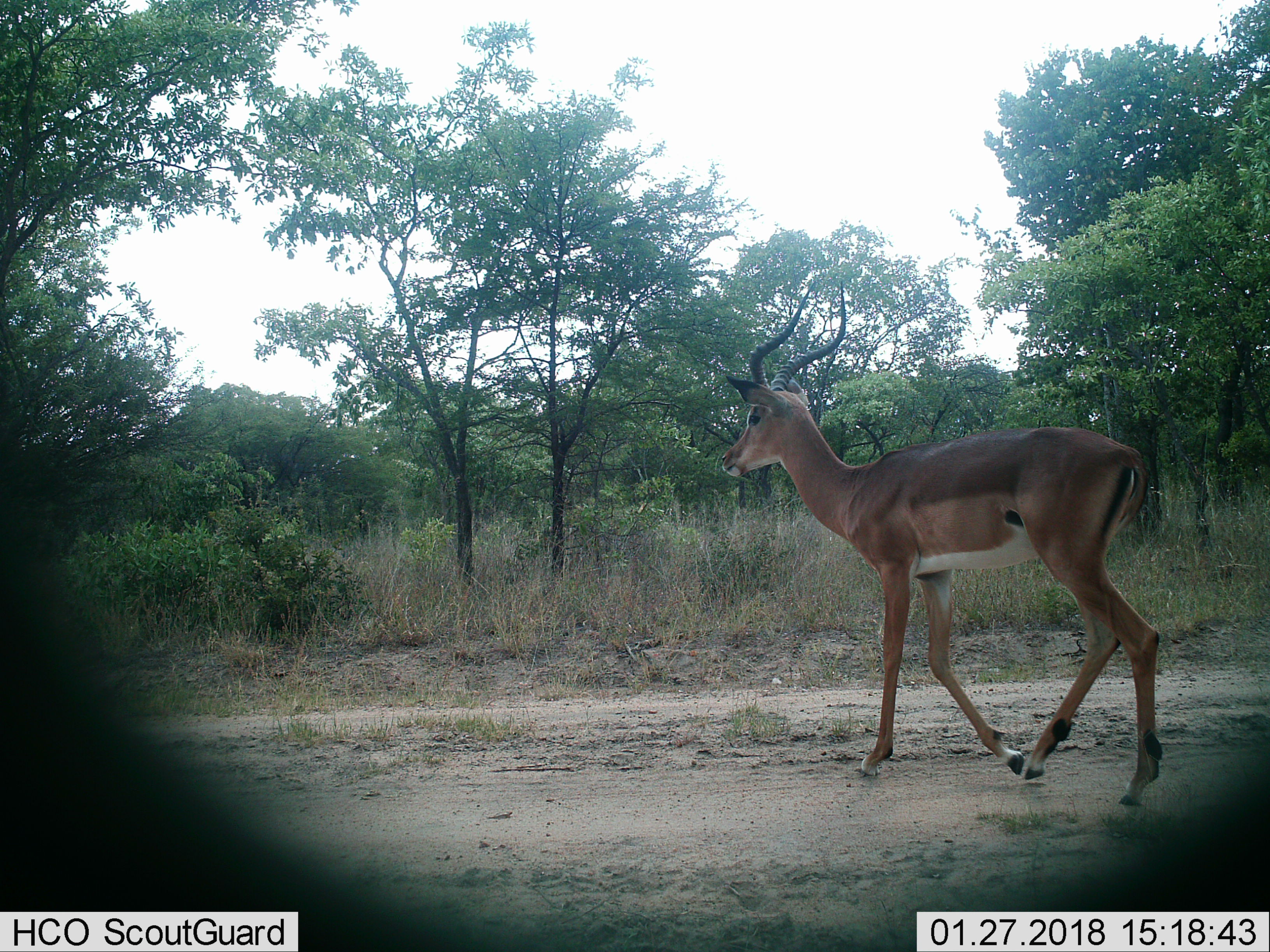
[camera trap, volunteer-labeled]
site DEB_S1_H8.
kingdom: Animalia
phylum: Chordata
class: Mammalia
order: Artiodactyla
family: Bovidae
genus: Aepyceros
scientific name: Aepyceros melampus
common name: impala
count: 1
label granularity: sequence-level